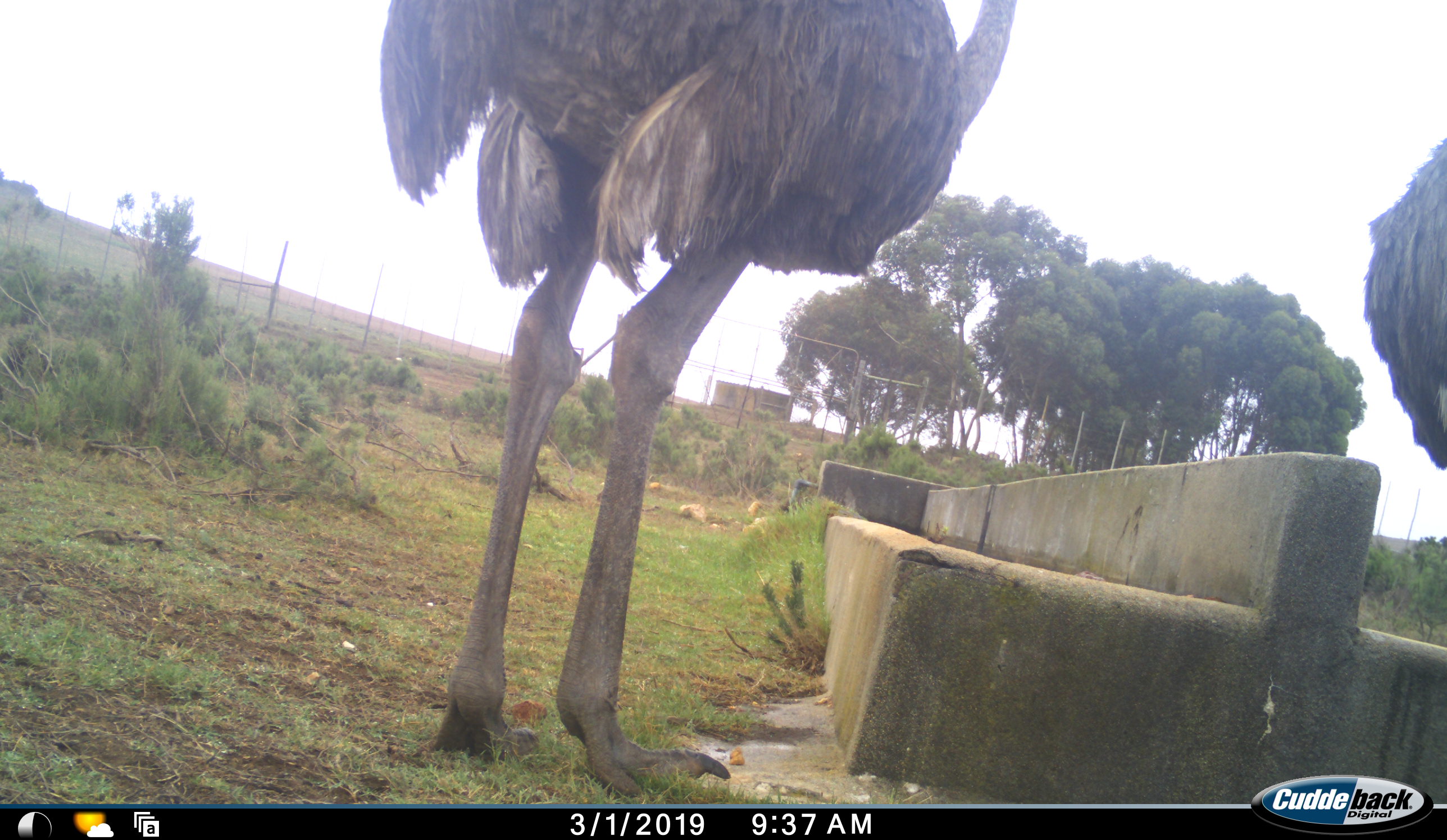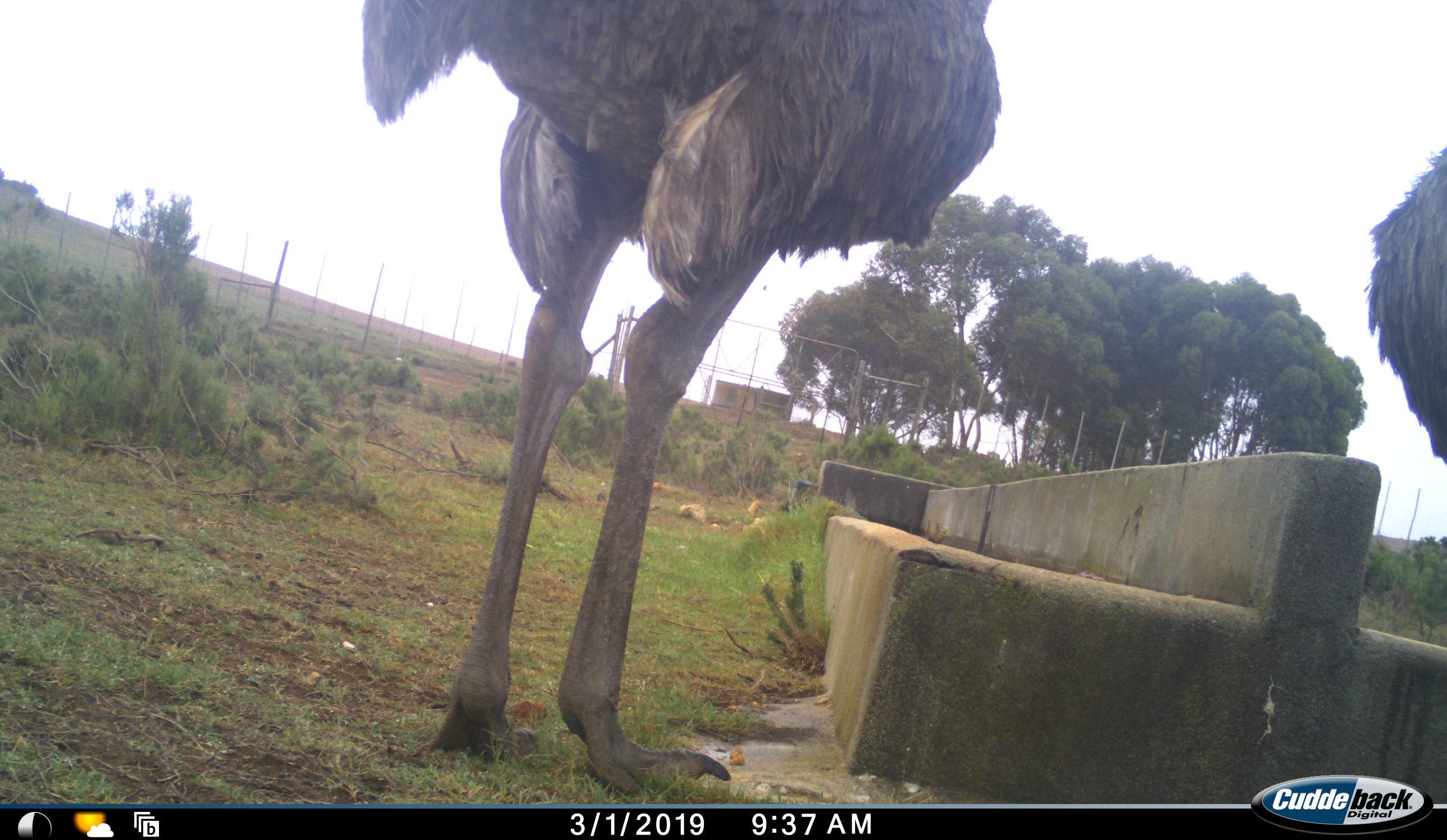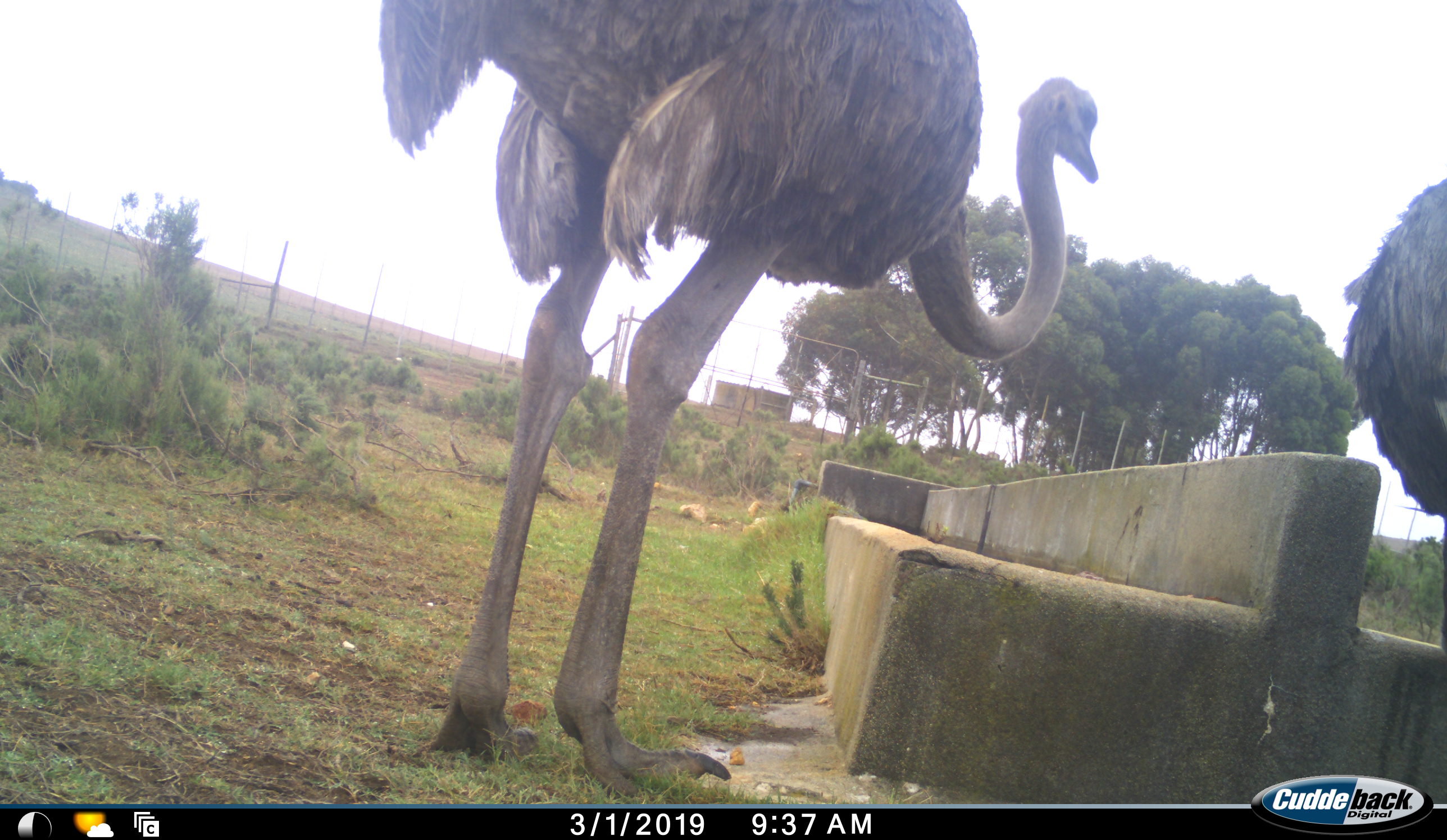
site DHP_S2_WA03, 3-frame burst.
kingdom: Animalia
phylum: Chordata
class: Aves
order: Struthioniformes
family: Struthionidae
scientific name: Struthionidae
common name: ostrich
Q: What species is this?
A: Ostrich (Struthionidae).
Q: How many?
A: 2.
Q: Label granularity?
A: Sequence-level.